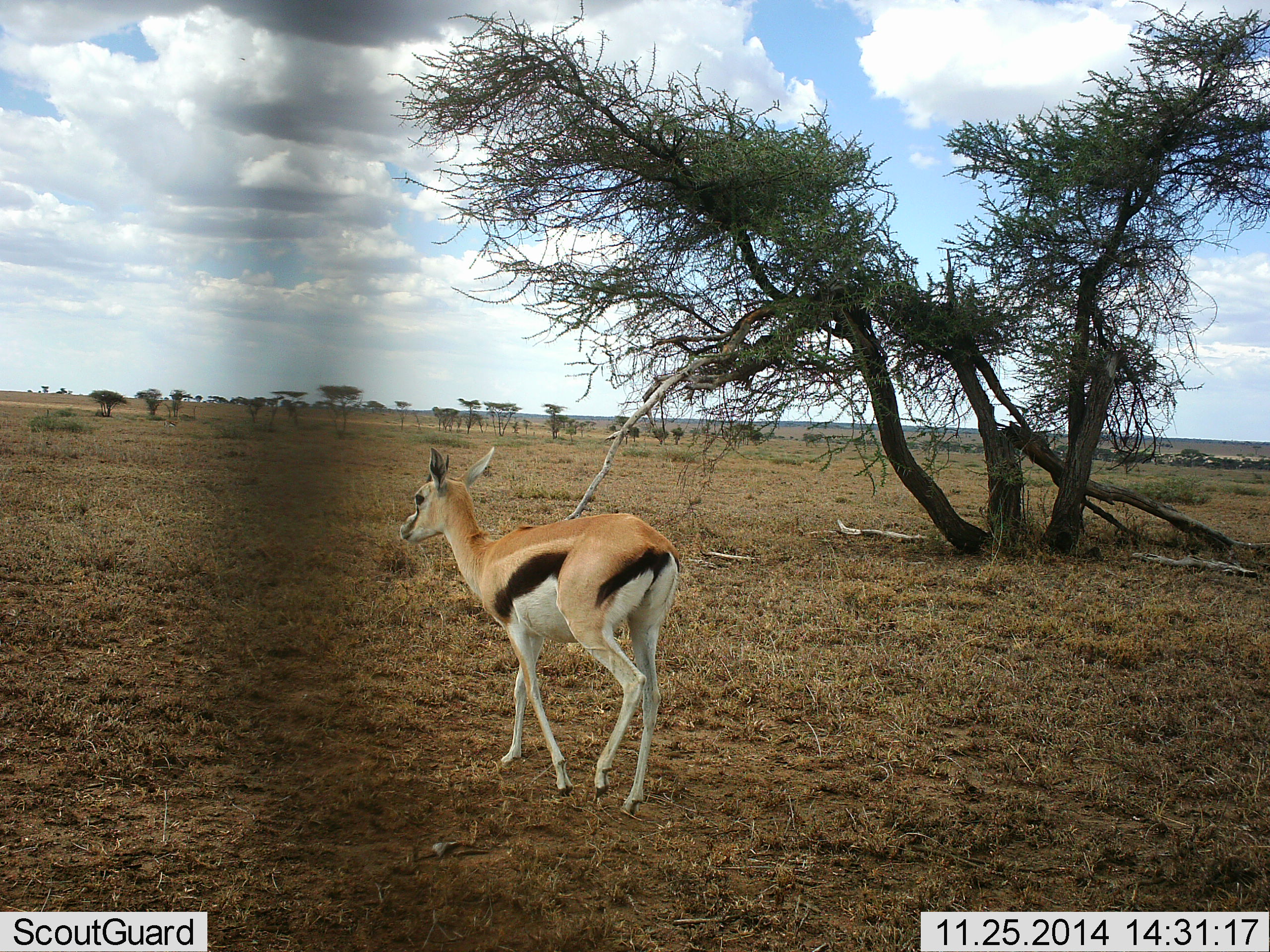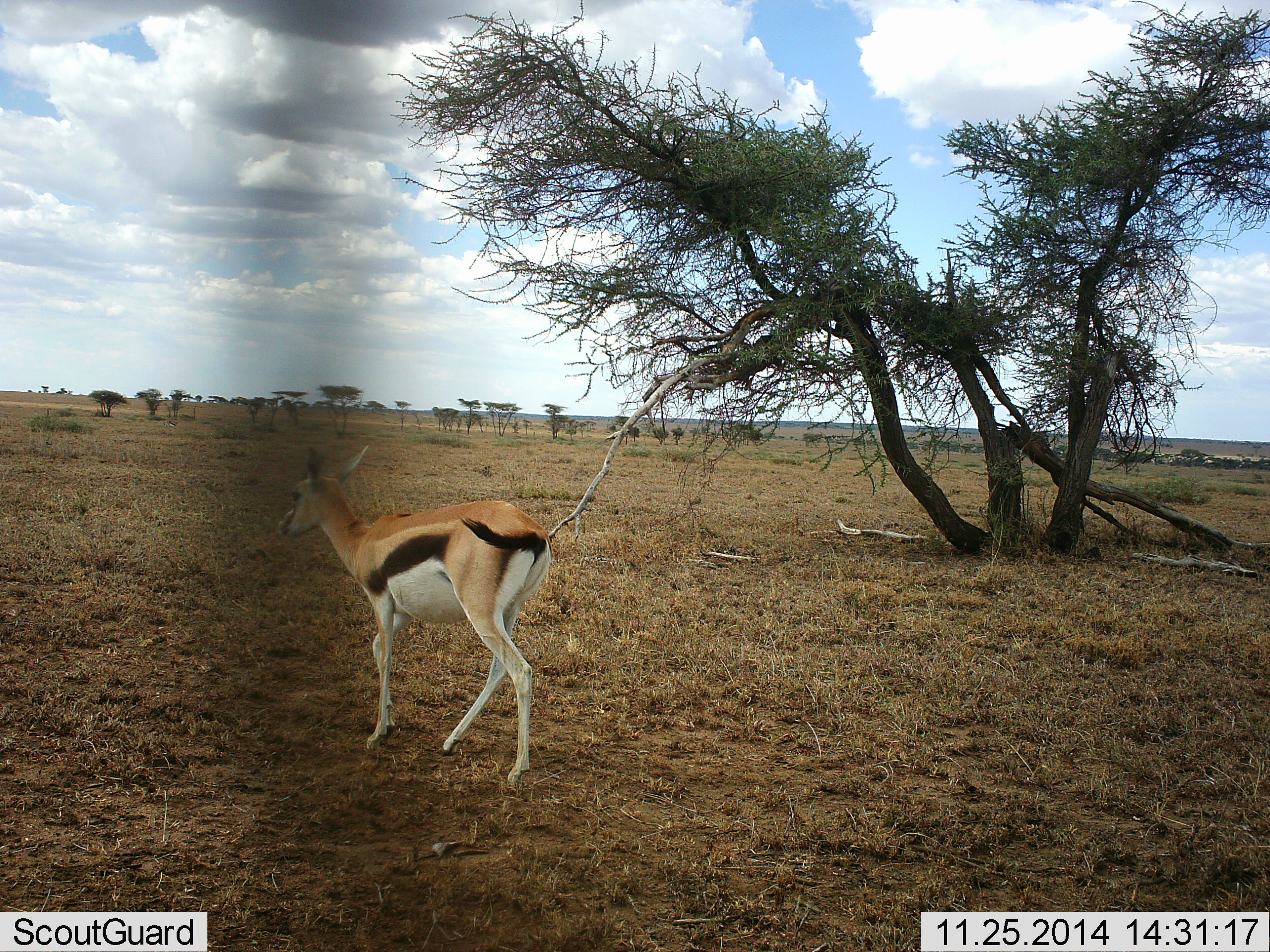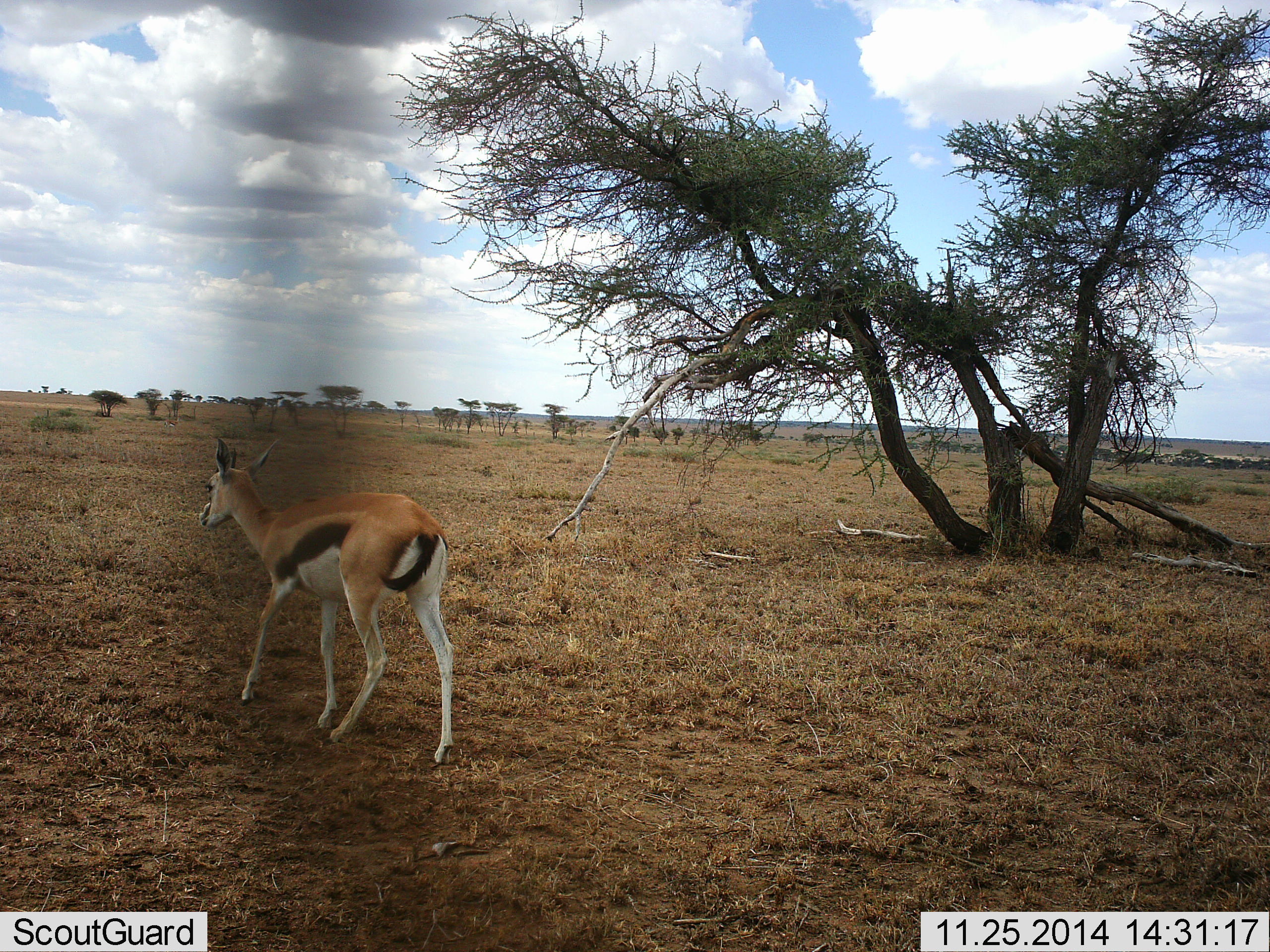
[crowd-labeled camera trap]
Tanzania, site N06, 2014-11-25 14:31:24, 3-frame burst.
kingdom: Animalia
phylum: Chordata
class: Mammalia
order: Artiodactyla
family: Bovidae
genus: Eudorcas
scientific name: Eudorcas thomsonii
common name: thomson's gazelle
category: gazellethomsons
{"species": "gazellethomsons (thomson's gazelle) (Eudorcas thomsonii)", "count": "1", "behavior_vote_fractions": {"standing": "10%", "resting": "0%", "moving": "100%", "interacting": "0%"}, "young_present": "0%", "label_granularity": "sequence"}